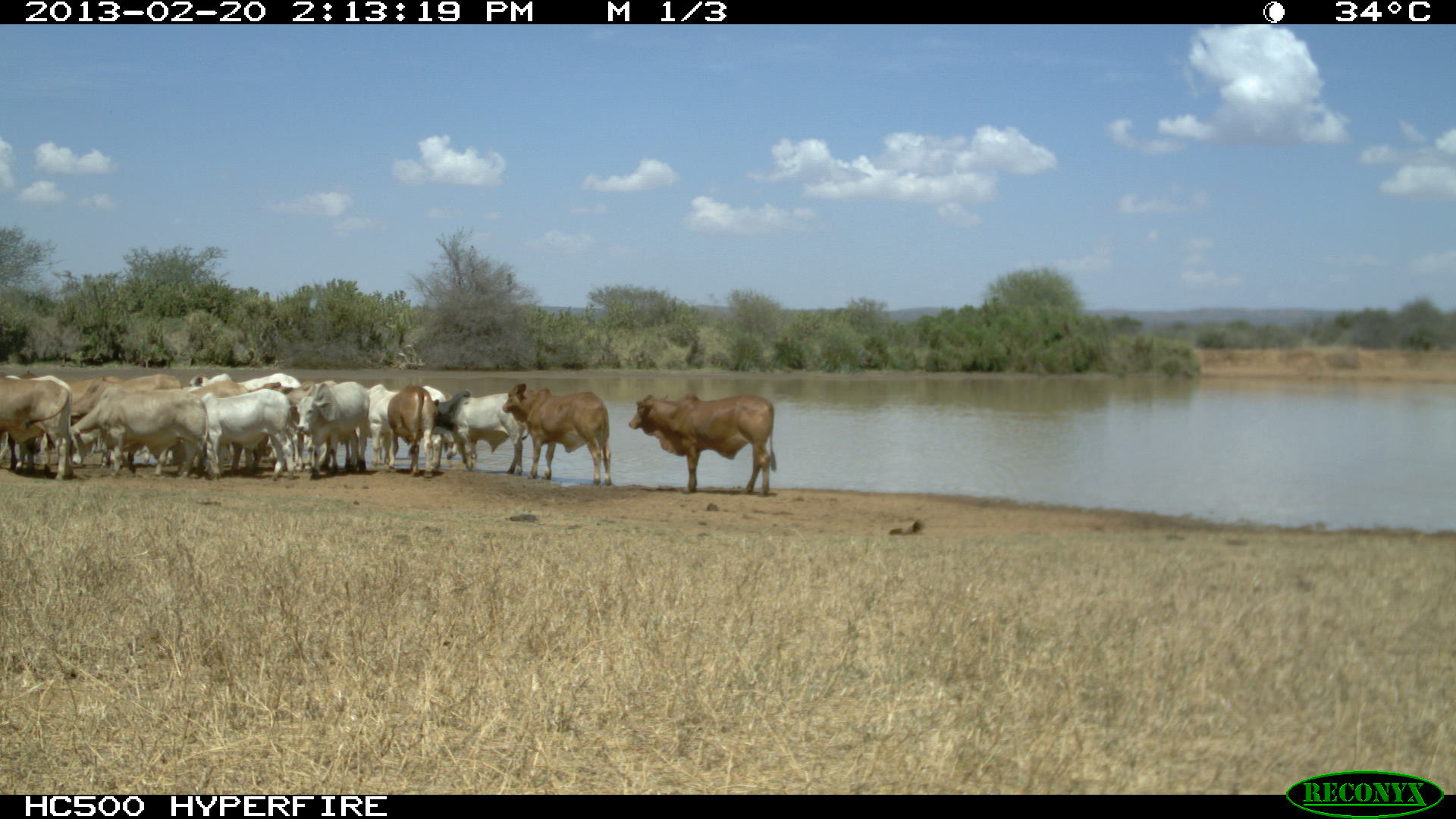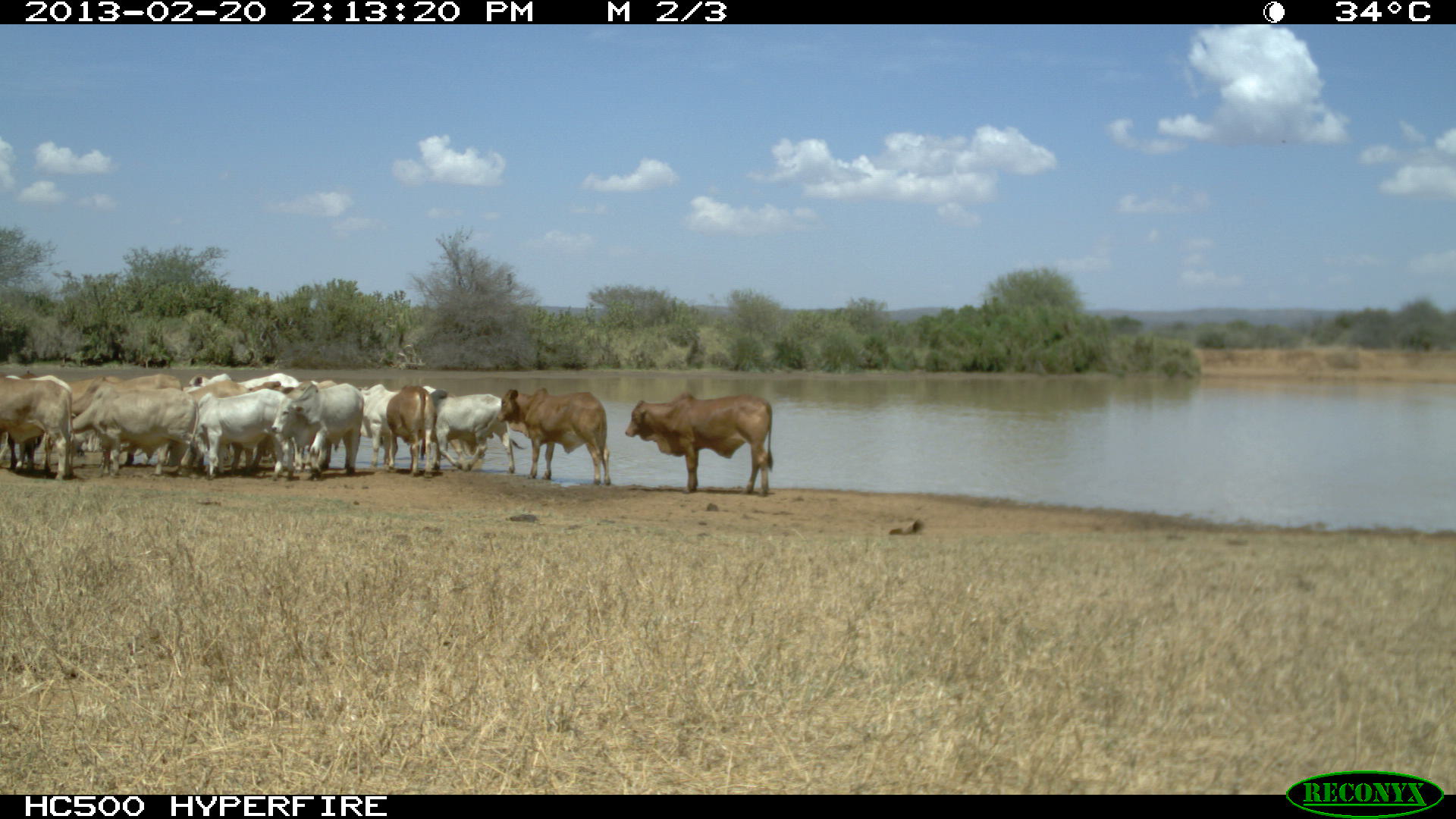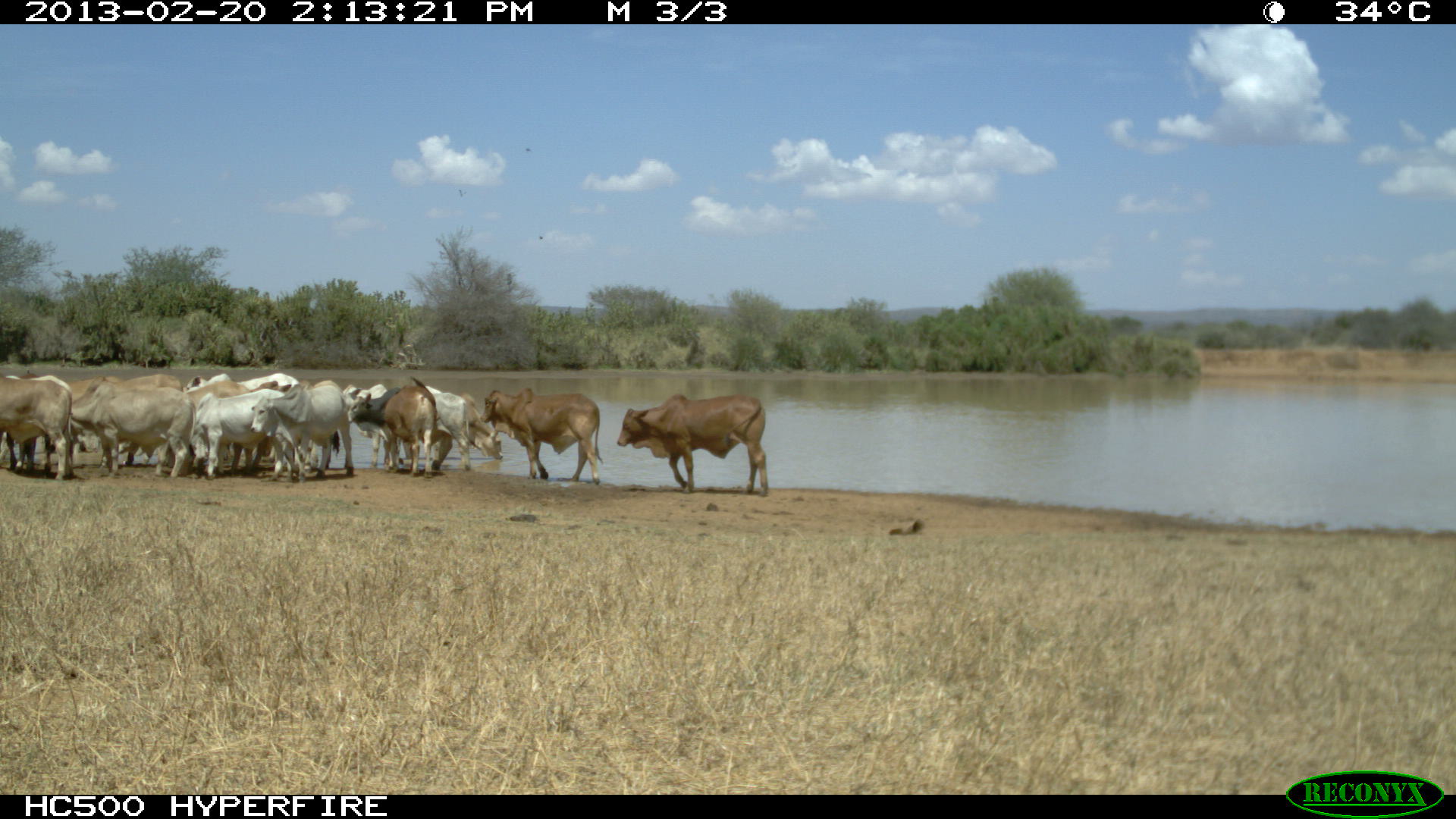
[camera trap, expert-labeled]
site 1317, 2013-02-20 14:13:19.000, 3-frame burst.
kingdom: Animalia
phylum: Chordata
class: Mammalia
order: Artiodactyla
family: Bovidae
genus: Bos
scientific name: Bos taurus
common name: domestic cattle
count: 14